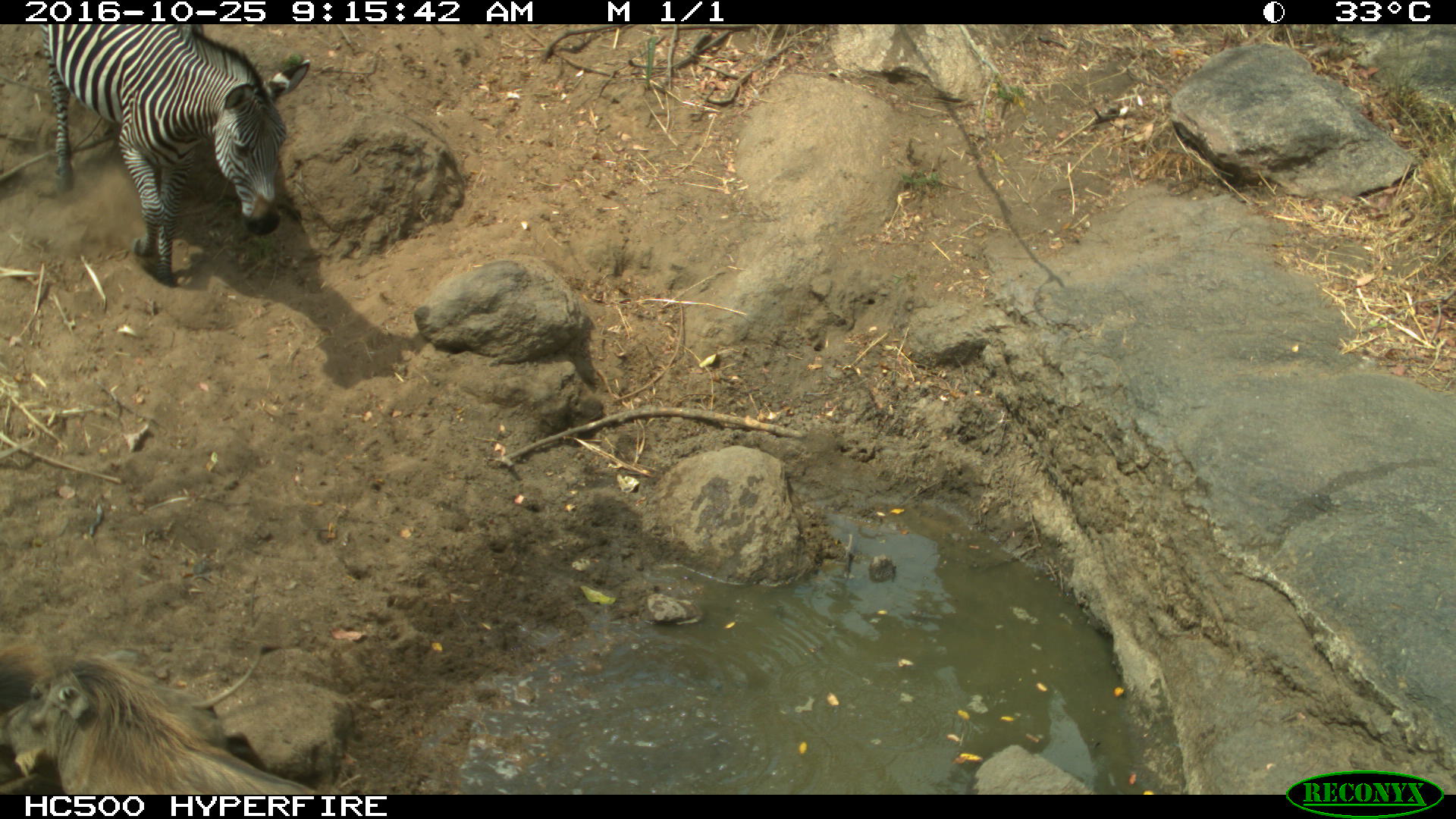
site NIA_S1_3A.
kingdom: Animalia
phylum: Chordata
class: Mammalia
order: Artiodactyla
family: Suidae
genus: Phacochoerus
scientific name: Phacochoerus africanus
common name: warthog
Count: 1.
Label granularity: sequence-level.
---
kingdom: Animalia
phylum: Chordata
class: Mammalia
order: Perissodactyla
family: Equidae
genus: Equus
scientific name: Equus quagga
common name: plains zebra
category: zebraplains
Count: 1.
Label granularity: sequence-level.